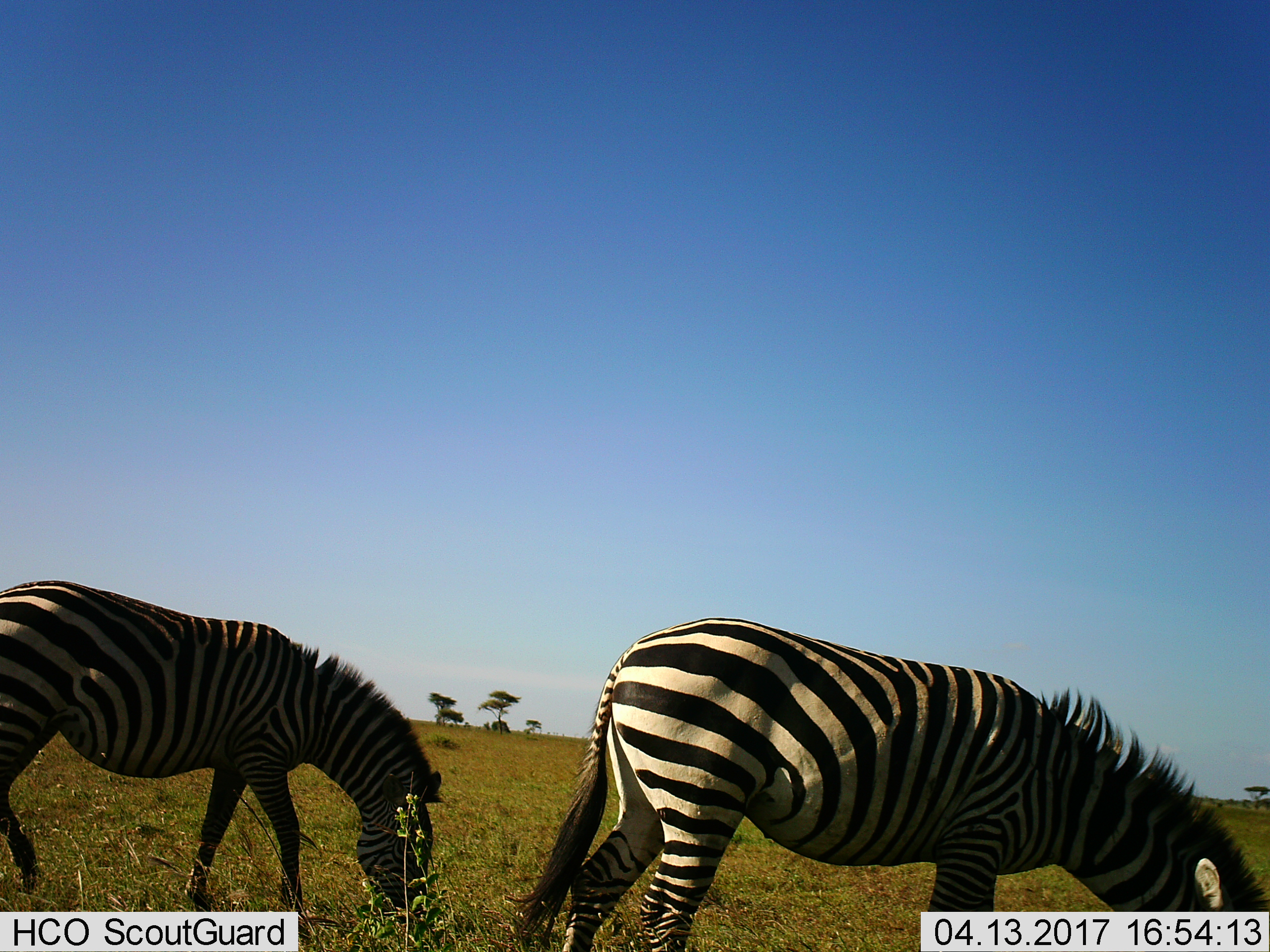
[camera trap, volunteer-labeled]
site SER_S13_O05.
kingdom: Animalia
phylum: Chordata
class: Mammalia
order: Perissodactyla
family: Equidae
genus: Equus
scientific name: Equus quagga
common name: plains zebra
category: zebraplains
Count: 2.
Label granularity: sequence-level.